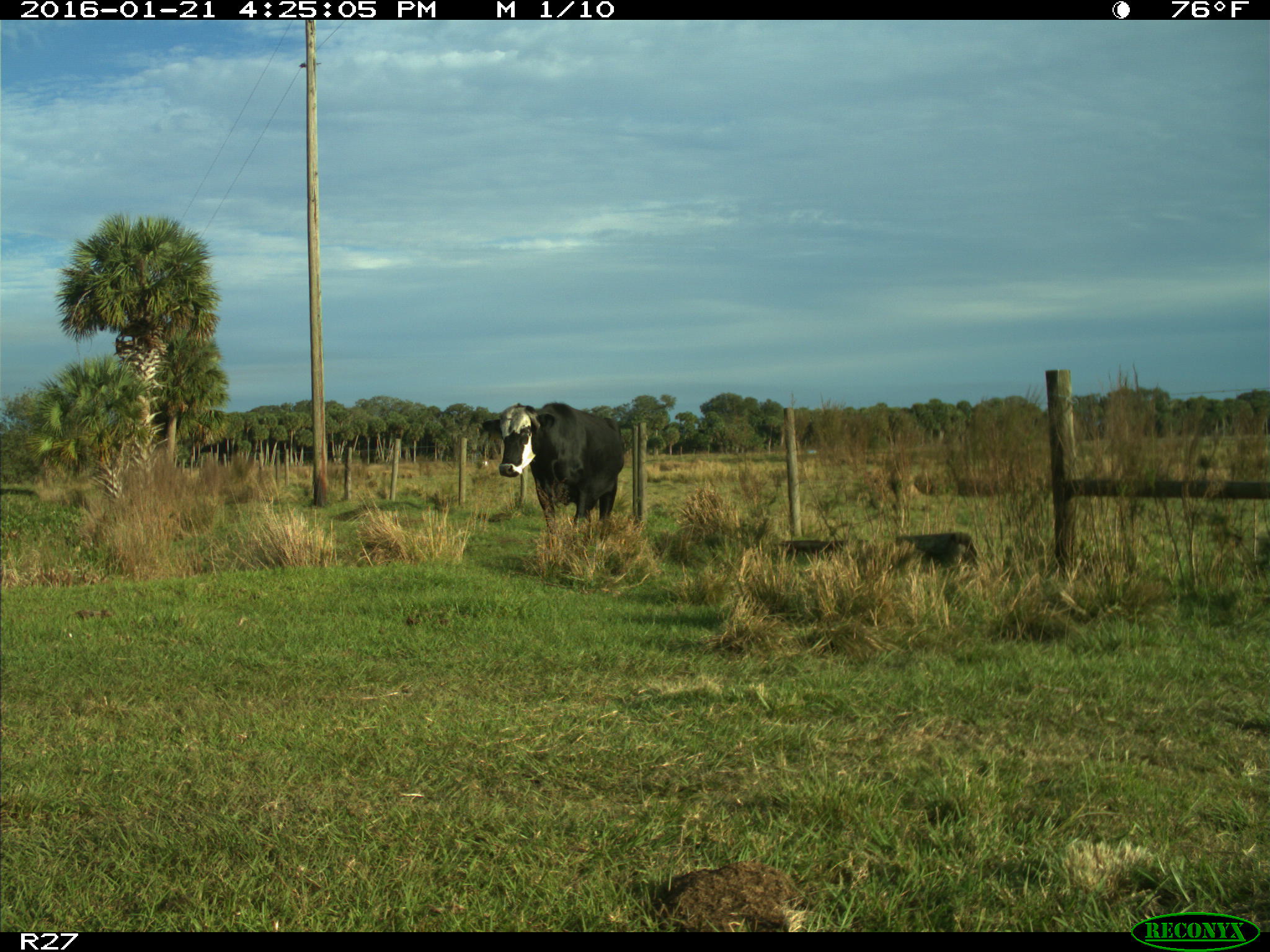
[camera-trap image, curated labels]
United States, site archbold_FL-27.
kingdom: Animalia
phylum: Chordata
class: Mammalia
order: Artiodactyla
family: Bovidae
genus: Bos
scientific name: Bos taurus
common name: domestic cow